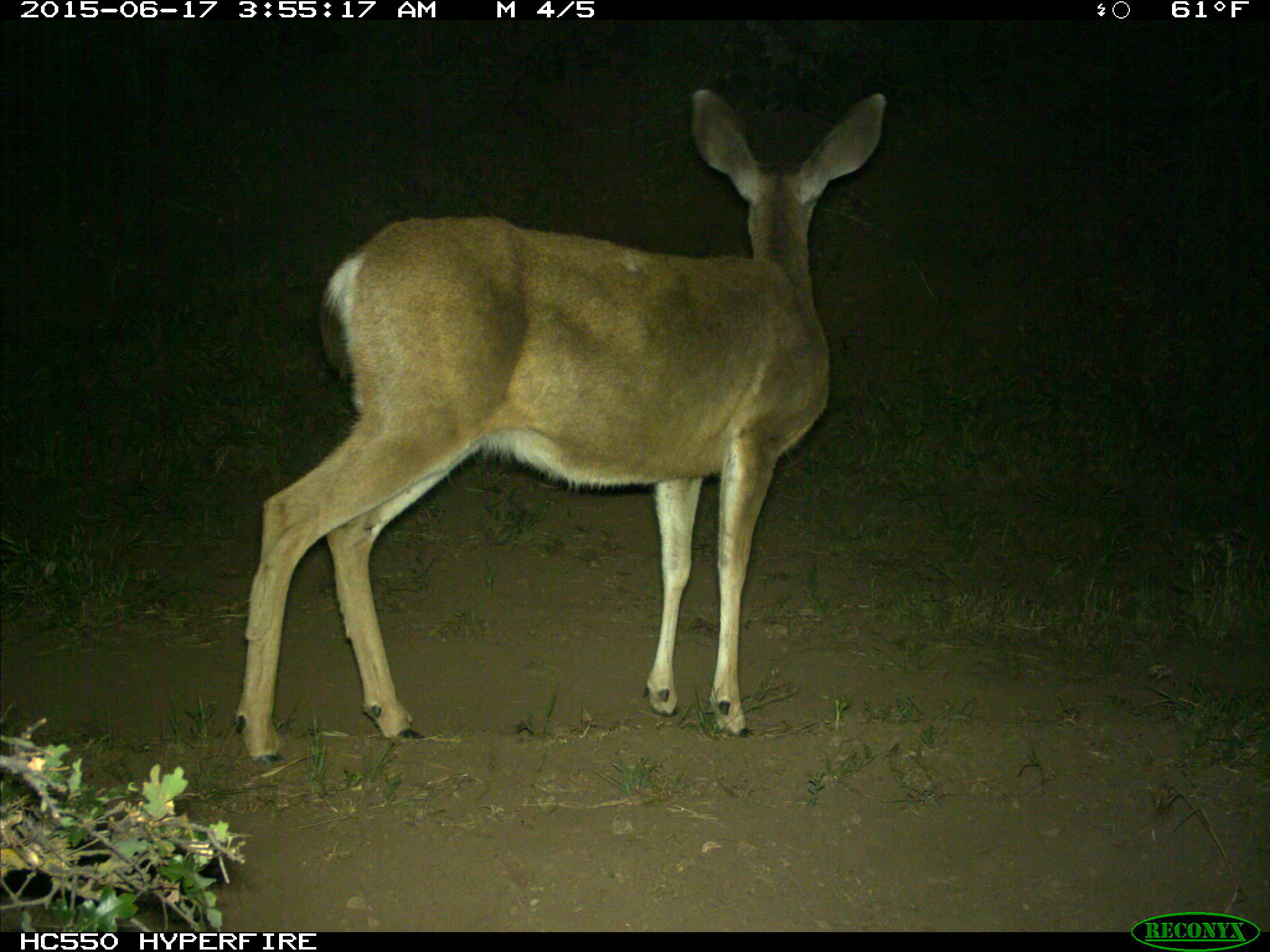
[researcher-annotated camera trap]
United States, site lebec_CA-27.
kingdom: Animalia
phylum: Chordata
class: Mammalia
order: Artiodactyla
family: Cervidae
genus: Odocoileus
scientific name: Odocoileus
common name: deer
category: unidentified deer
Unidentified deer (deer) (Odocoileus).